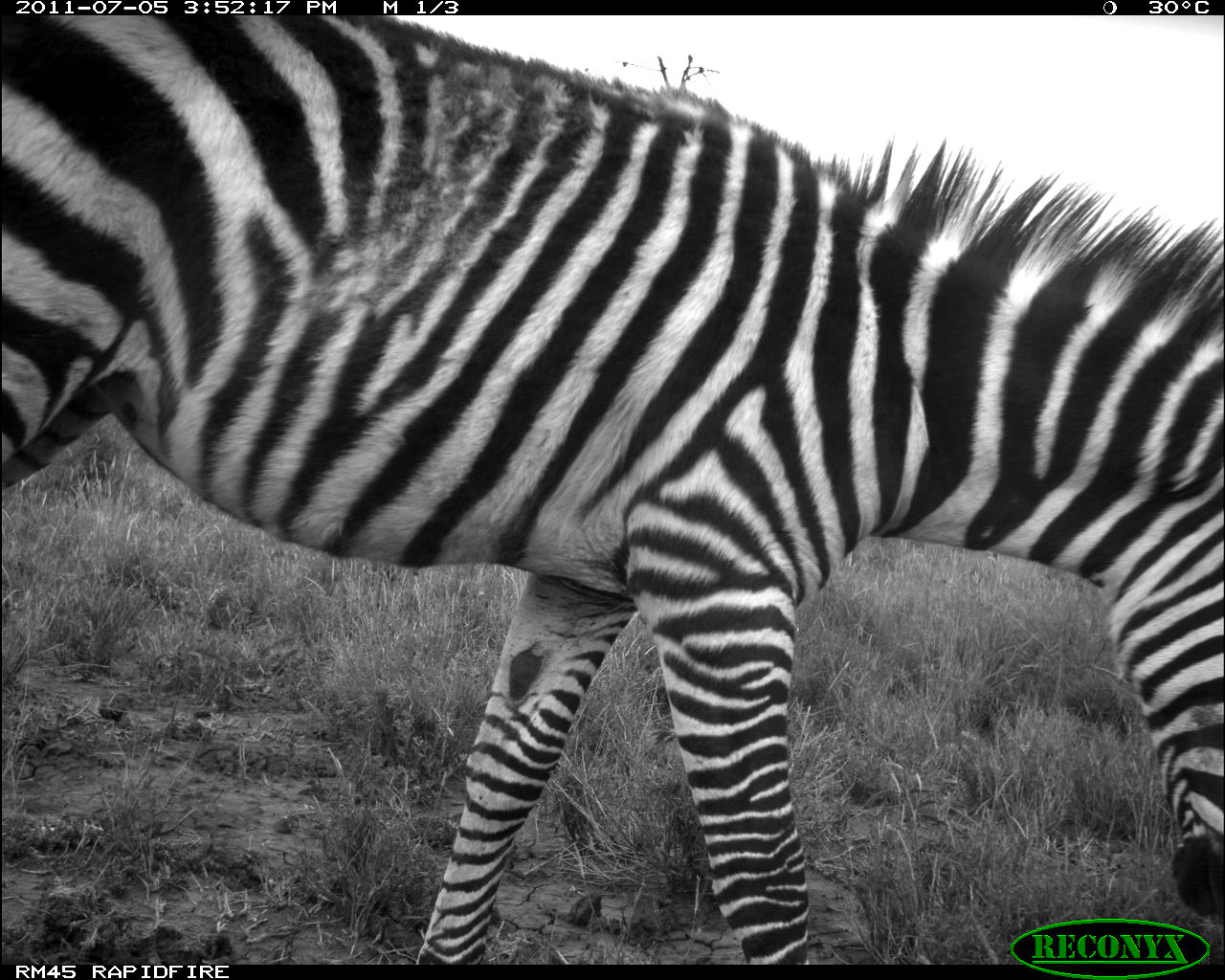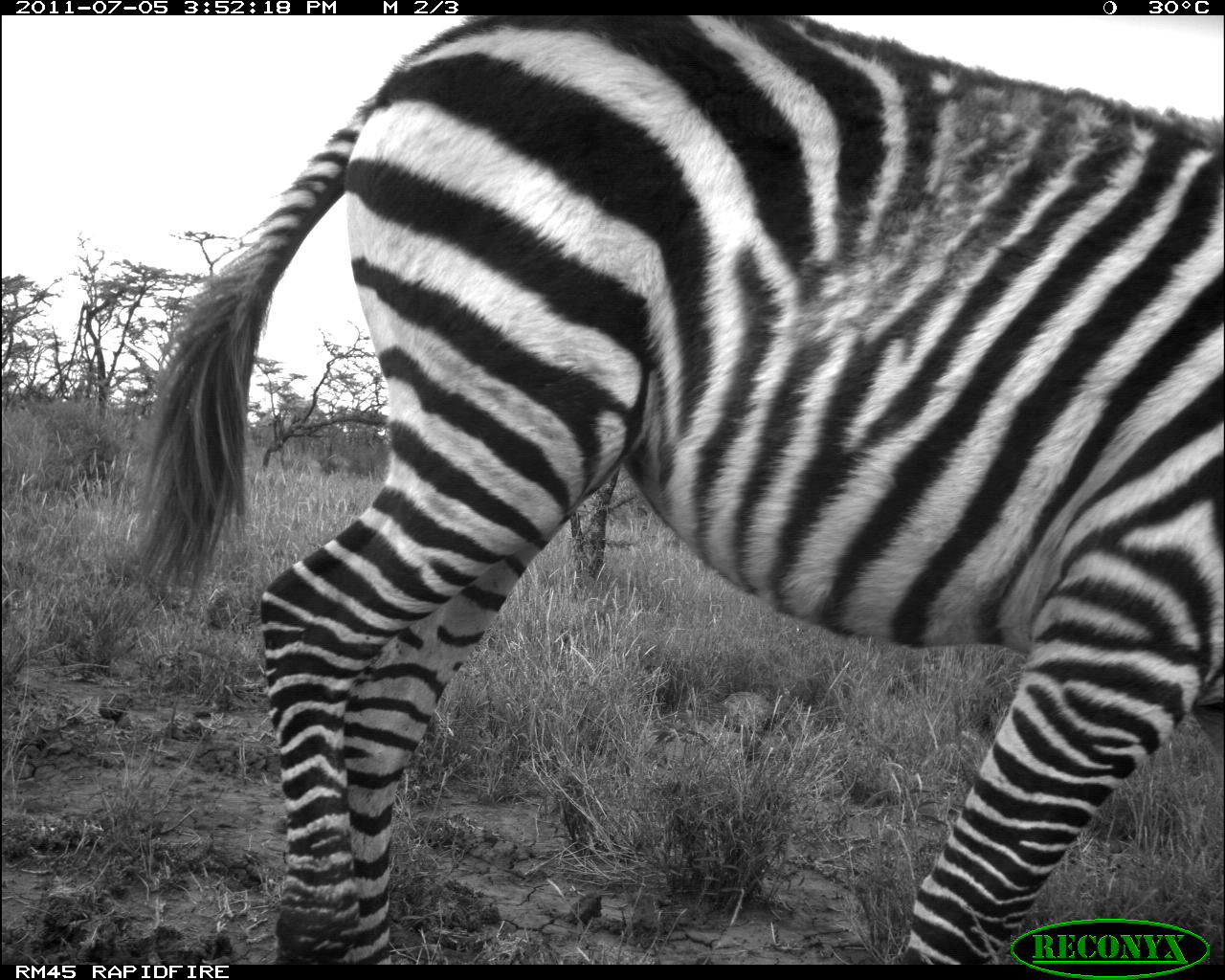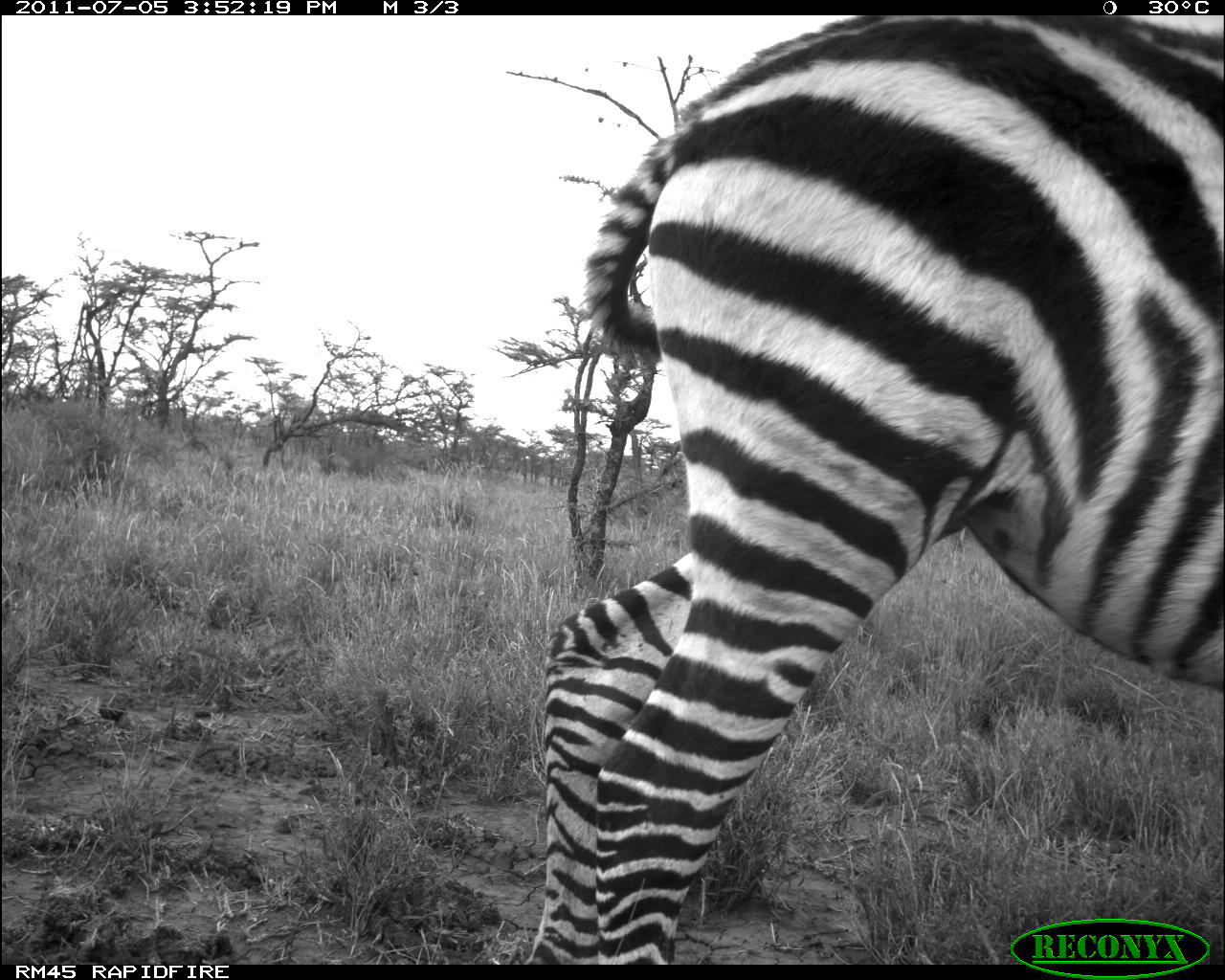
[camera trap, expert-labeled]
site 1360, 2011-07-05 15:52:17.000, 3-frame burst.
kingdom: Animalia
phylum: Chordata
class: Mammalia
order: Perissodactyla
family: Equidae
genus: Equus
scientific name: Equus quagga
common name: plains zebra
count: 1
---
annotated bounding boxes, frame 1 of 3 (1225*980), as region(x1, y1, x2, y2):
equus quagga: region(0, 12, 1225, 959)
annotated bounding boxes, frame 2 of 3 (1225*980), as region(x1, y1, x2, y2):
equus quagga: region(119, 15, 1225, 960)